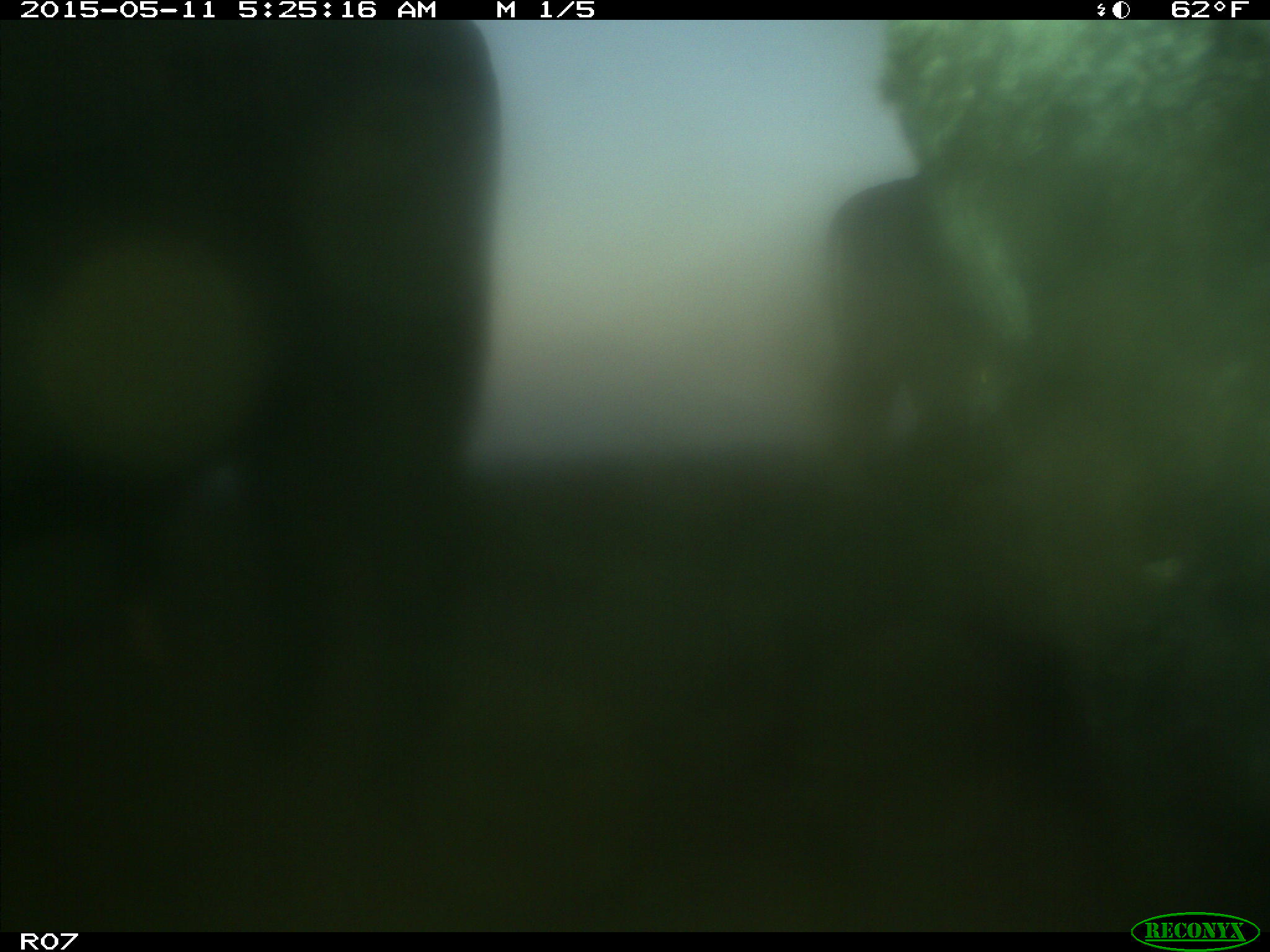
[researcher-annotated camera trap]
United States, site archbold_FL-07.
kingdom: Animalia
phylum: Chordata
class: Mammalia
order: Artiodactyla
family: Bovidae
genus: Bos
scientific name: Bos taurus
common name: domestic cow